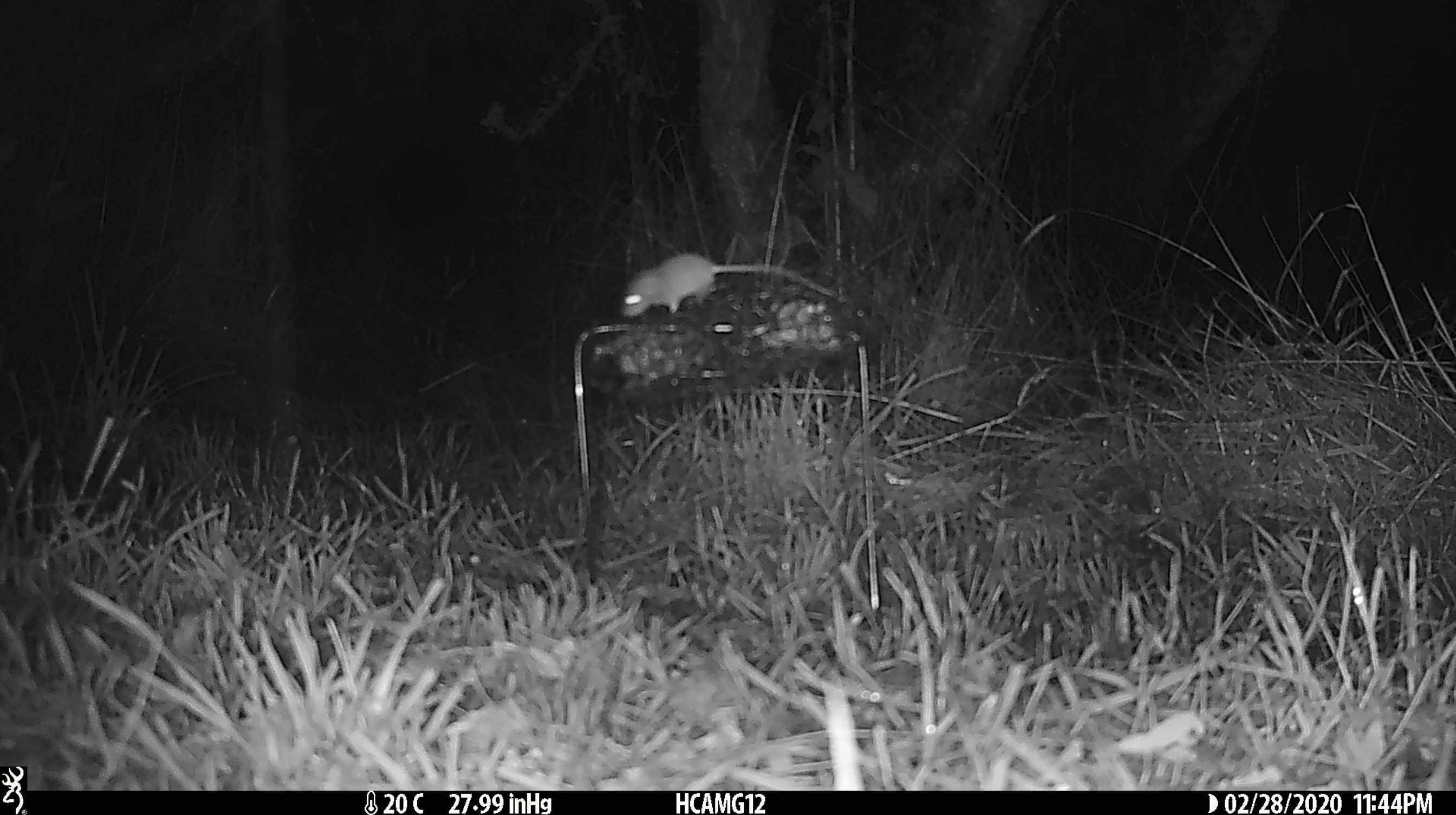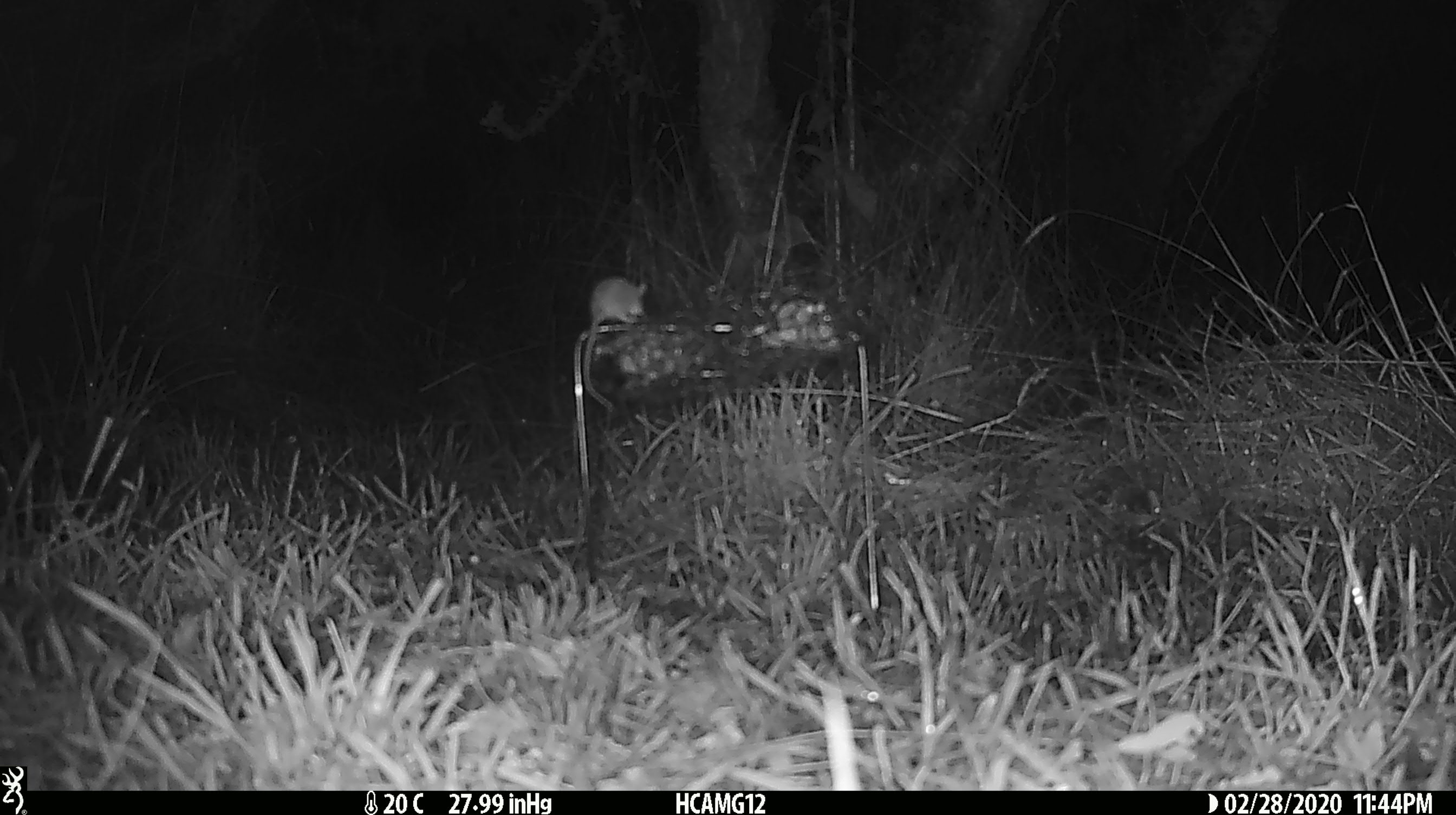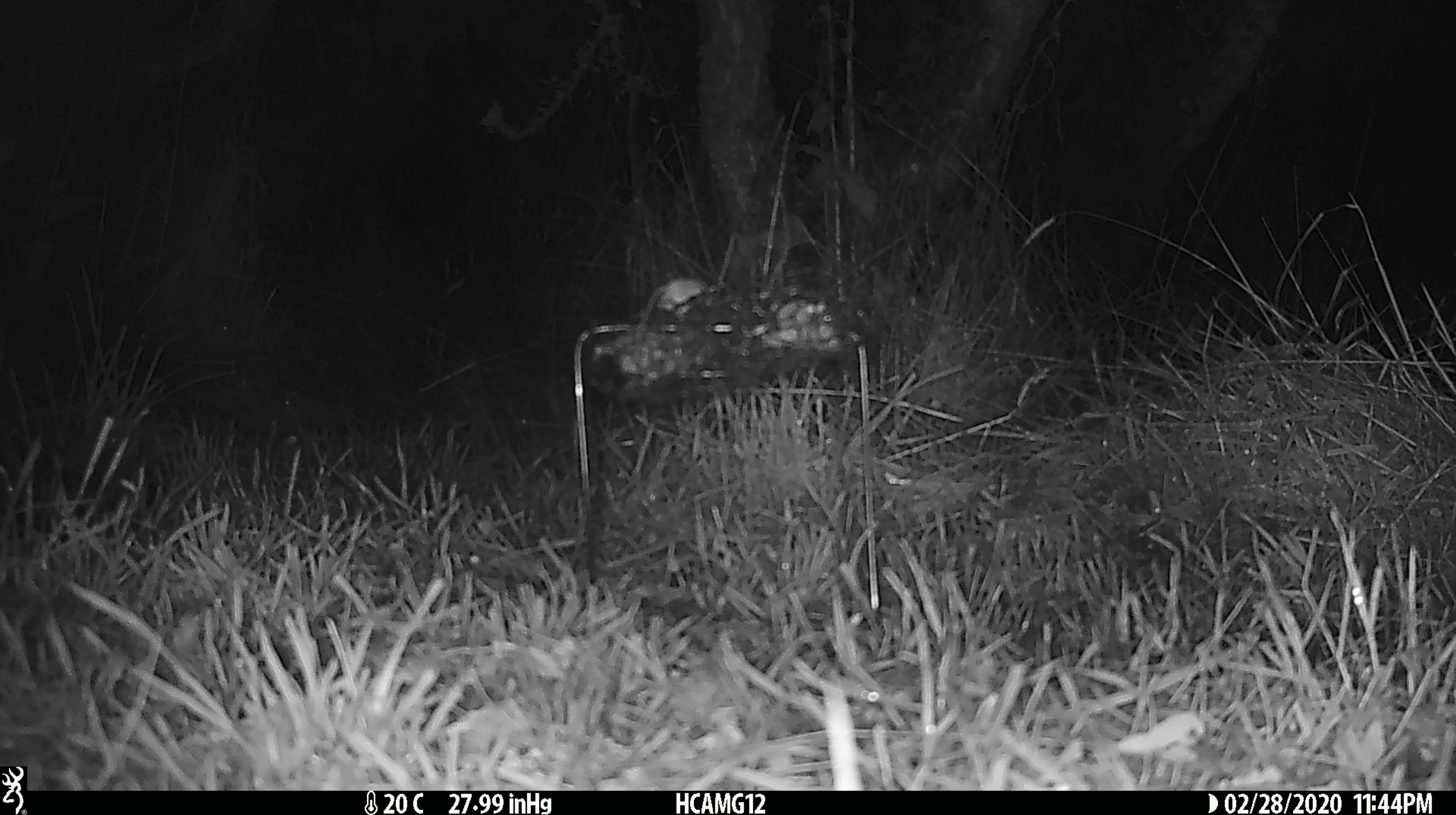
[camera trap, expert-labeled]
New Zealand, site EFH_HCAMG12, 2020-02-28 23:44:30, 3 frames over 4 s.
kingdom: Animalia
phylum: Chordata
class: Mammalia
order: Rodentia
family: Muridae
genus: Mus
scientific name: Mus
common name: mouse